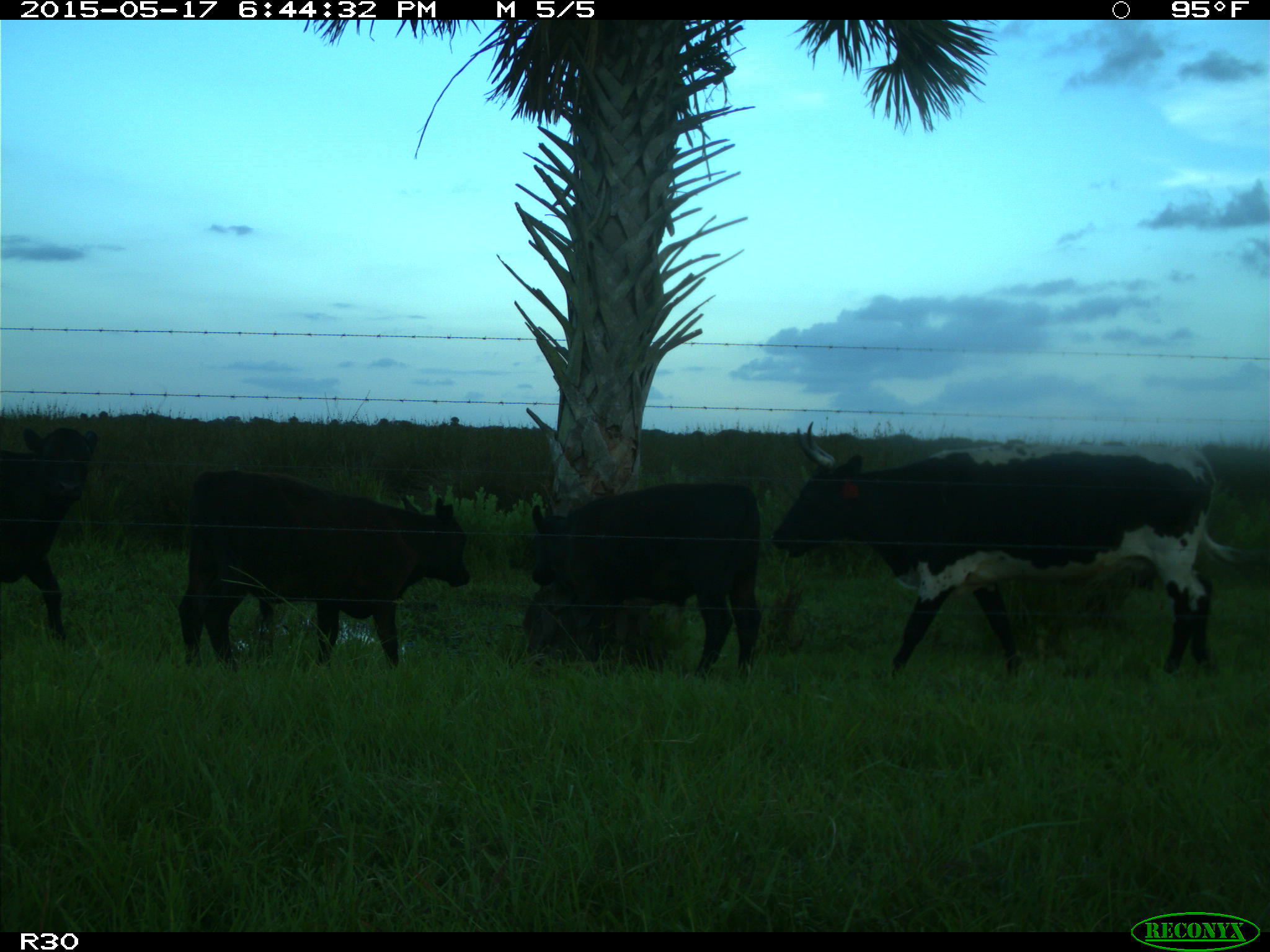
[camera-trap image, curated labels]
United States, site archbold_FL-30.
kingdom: Animalia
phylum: Chordata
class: Mammalia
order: Artiodactyla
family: Bovidae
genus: Bos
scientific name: Bos taurus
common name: domestic cow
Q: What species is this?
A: Bos taurus (domestic cow).